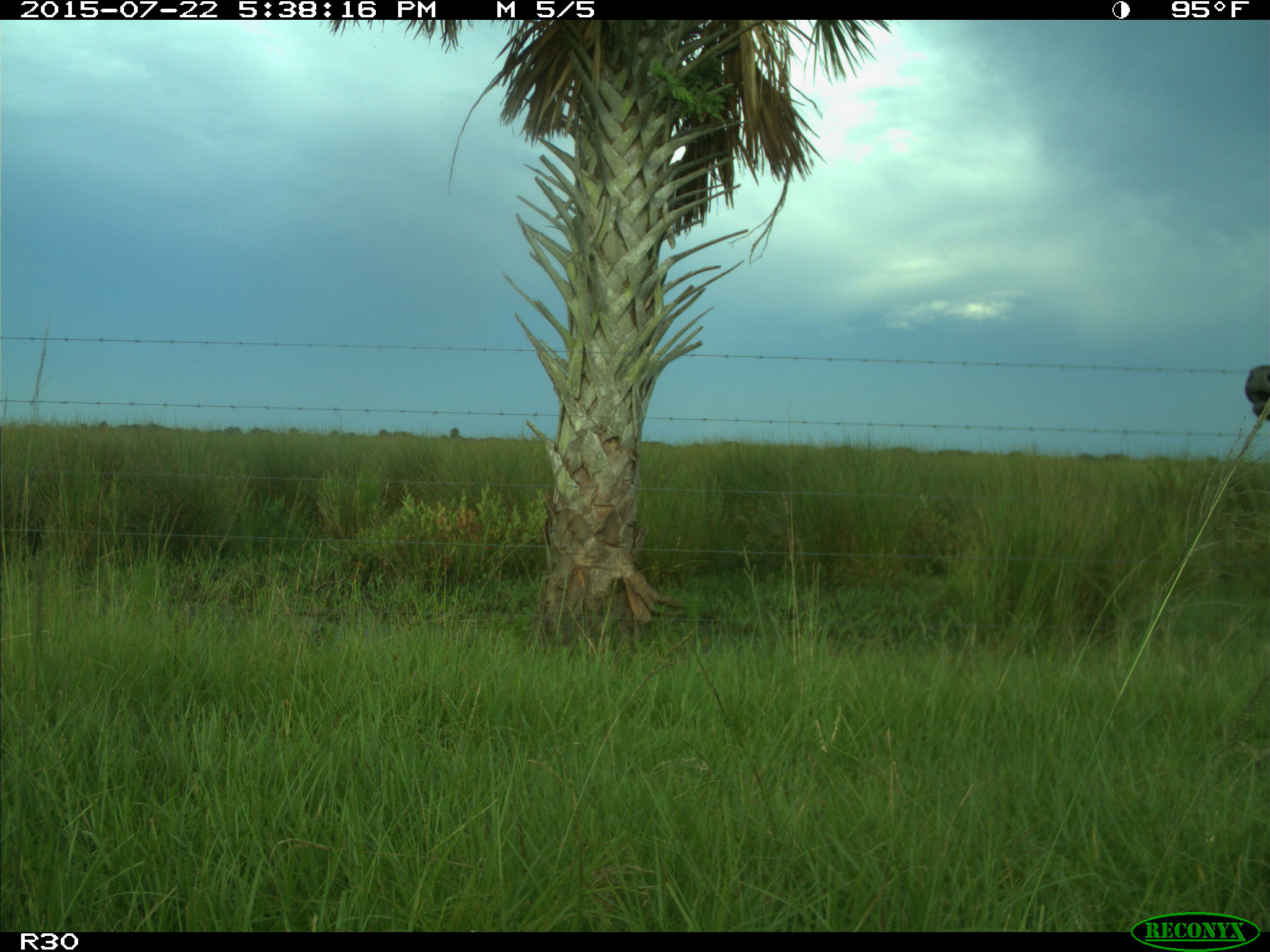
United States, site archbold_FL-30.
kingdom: Animalia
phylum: Chordata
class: Mammalia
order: Artiodactyla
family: Bovidae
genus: Bos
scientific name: Bos taurus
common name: domestic cow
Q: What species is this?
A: Bos taurus (domestic cow).